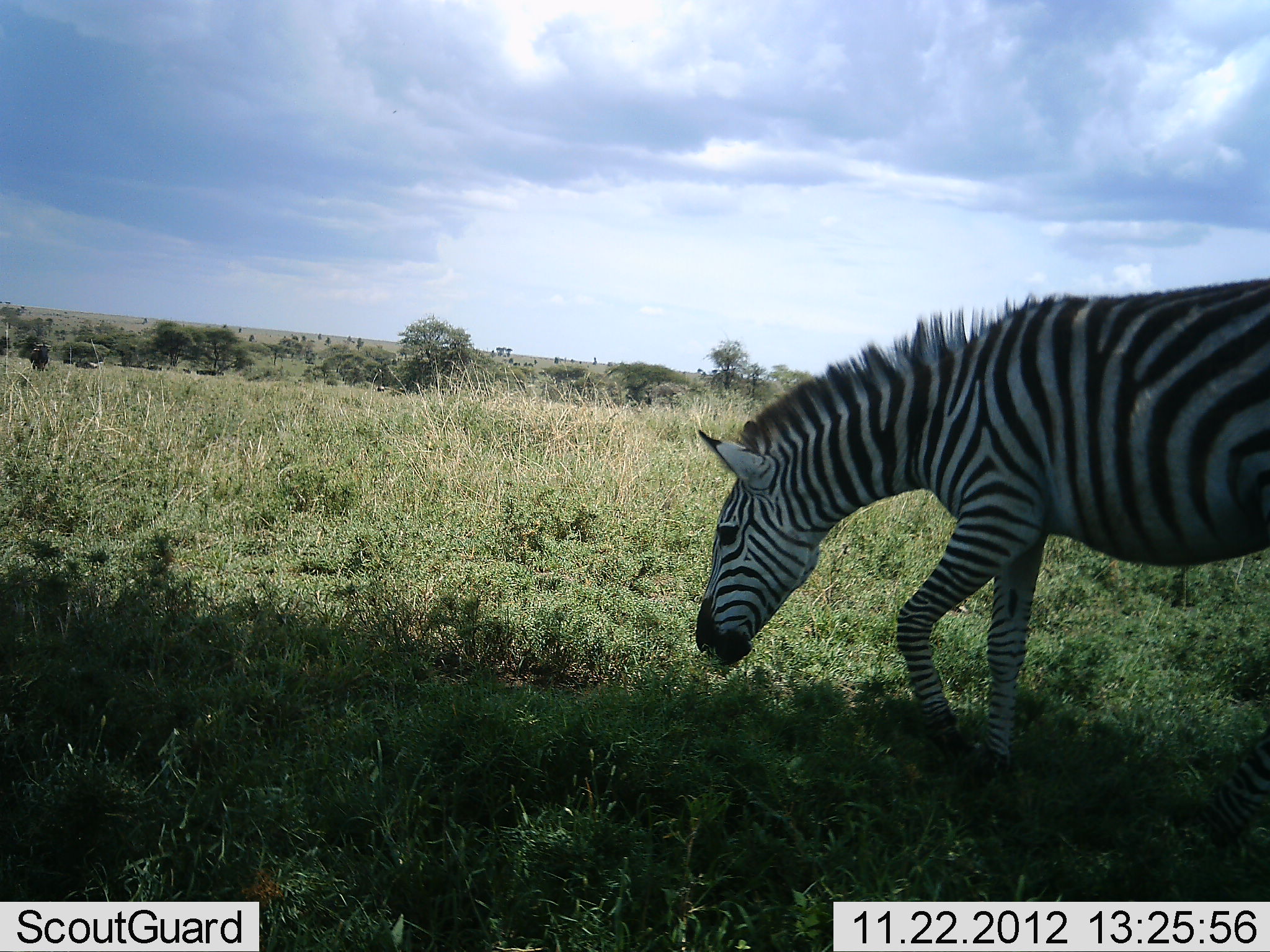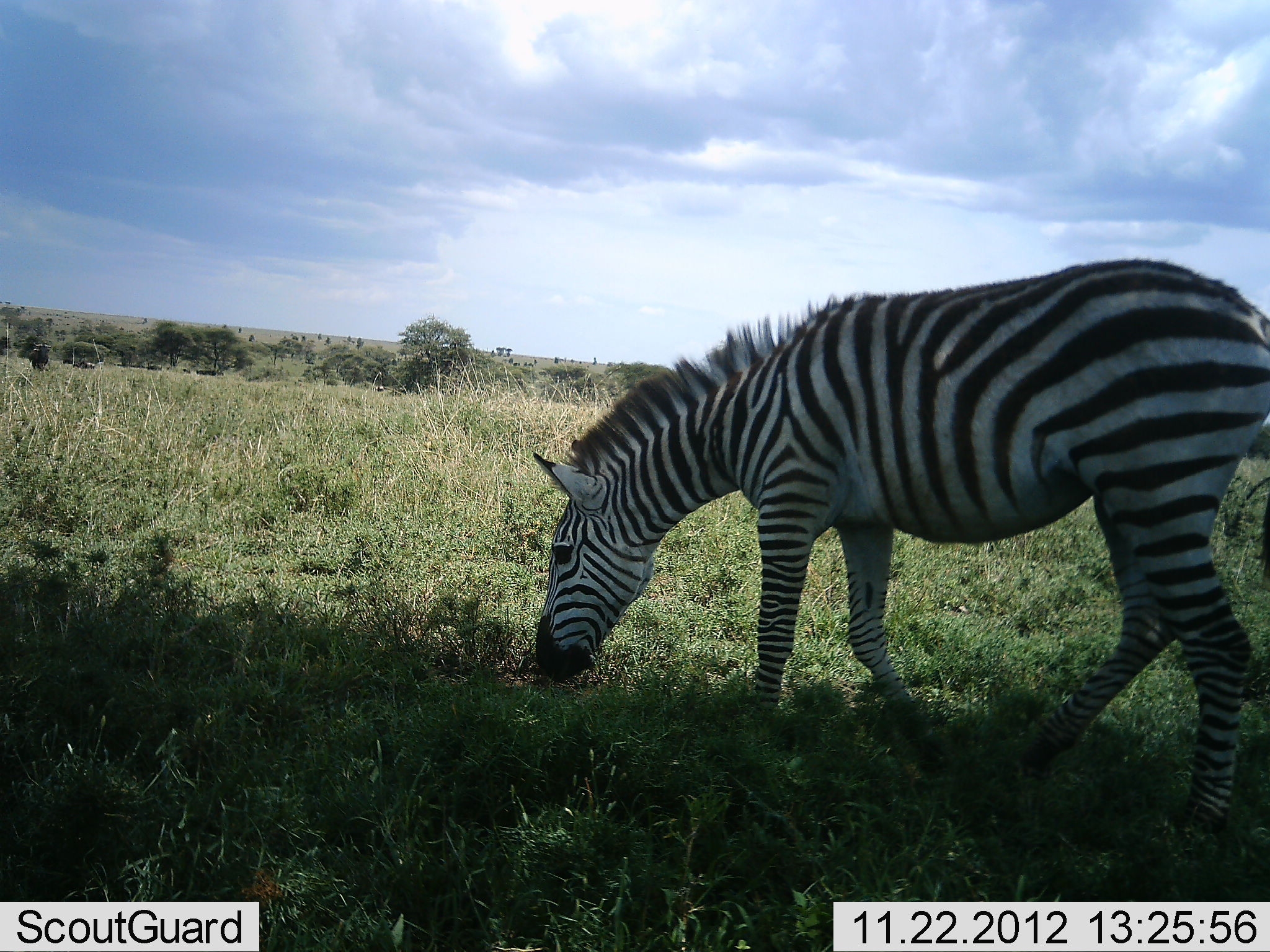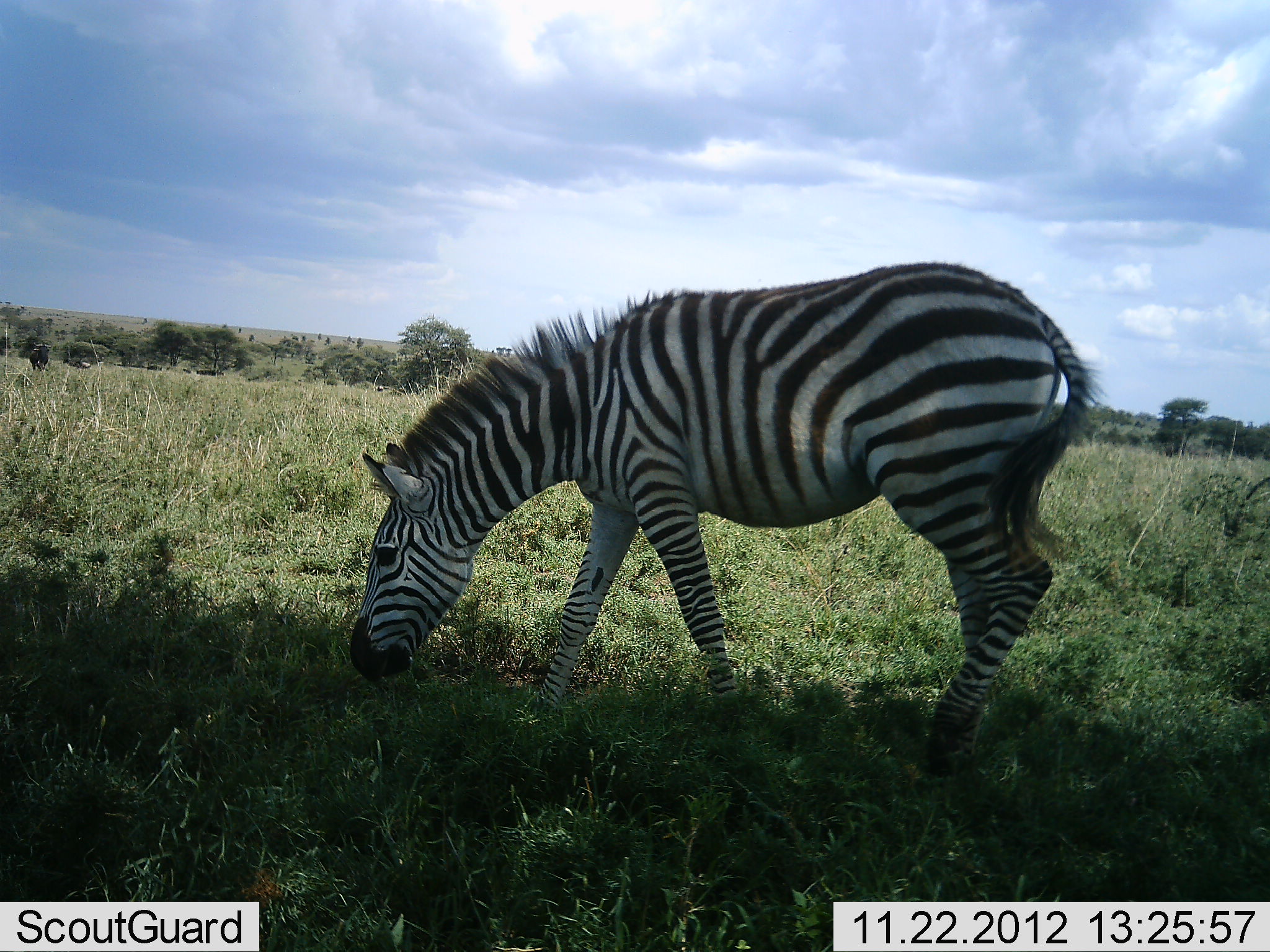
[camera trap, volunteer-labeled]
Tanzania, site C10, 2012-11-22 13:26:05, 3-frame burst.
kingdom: Animalia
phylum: Chordata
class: Mammalia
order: Perissodactyla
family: Equidae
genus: Equus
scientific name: Equus quagga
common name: plains zebra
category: zebra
Zebra (plains zebra) (Equus quagga), count 1. Behavior (volunteer vote fractions): standing 0%, resting 0%, moving 70%, interacting 0%. Young present (vote fraction): 0%. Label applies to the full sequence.